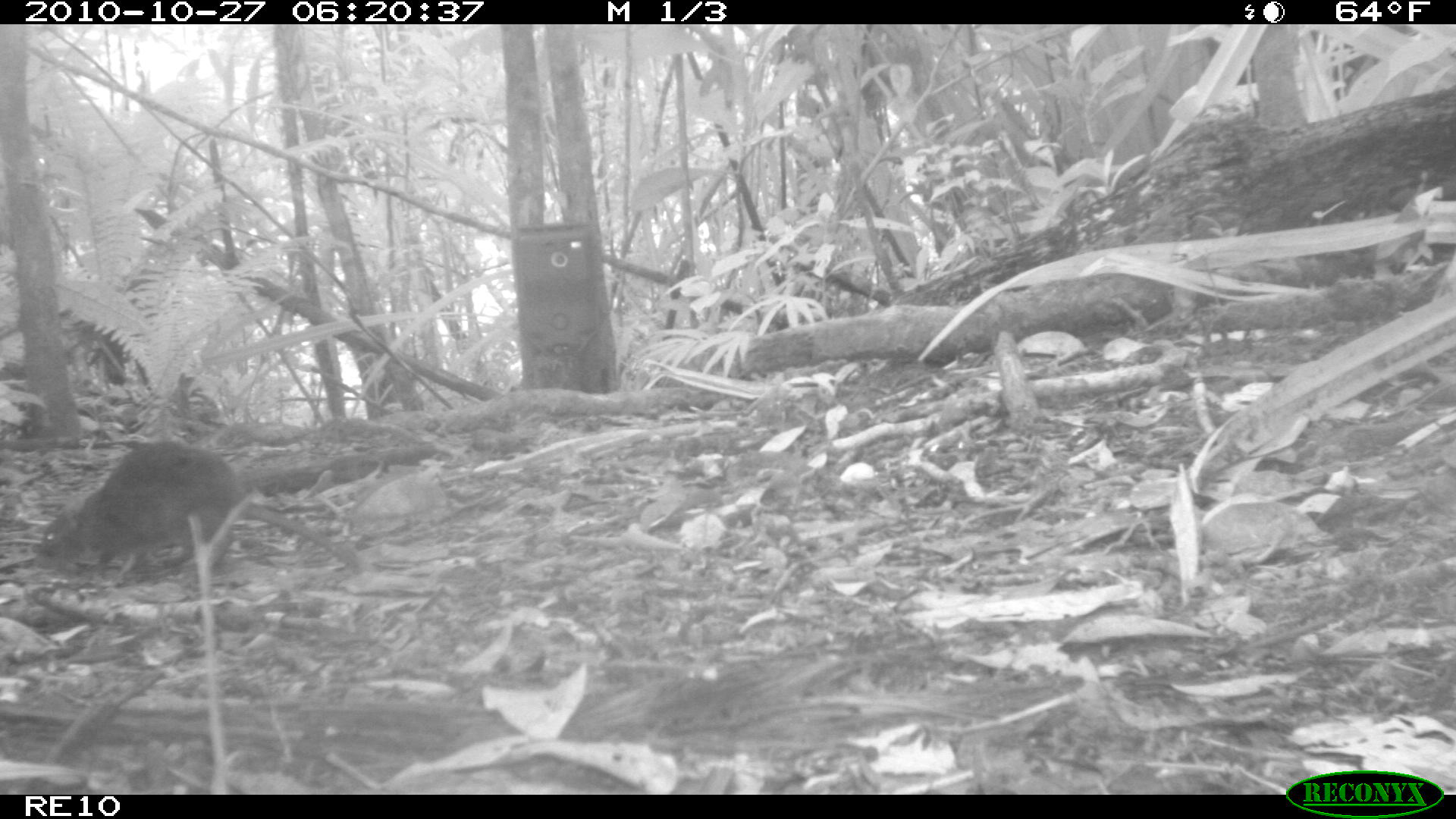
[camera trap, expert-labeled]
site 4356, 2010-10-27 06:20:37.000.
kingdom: Animalia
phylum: Chordata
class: Mammalia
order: Rodentia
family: Muridae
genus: Rattus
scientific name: Rattus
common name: rodent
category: unknown rat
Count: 1.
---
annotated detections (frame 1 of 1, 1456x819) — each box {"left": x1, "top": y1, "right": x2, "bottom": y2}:
unknown rat: {"left": 33, "top": 438, "right": 361, "bottom": 586}